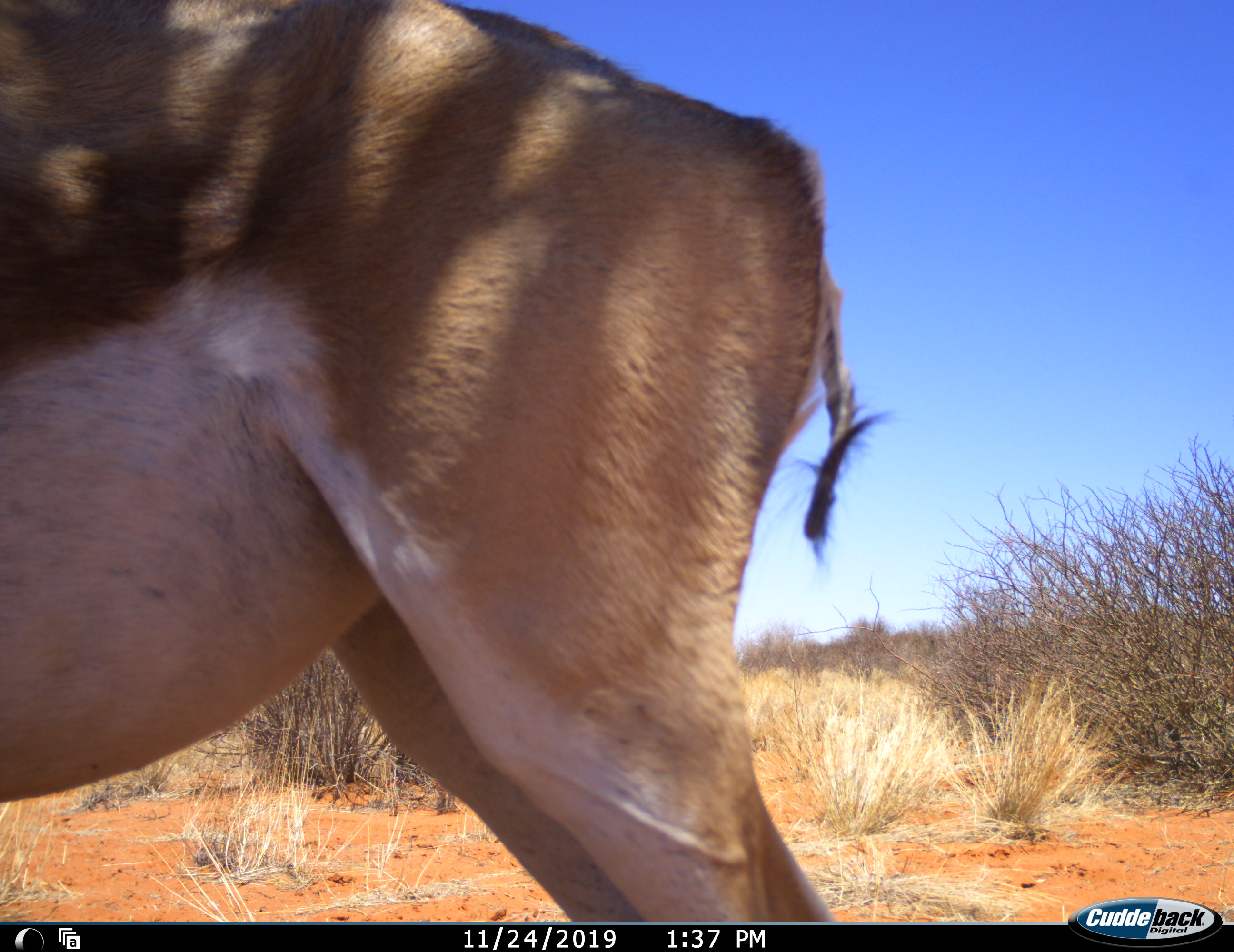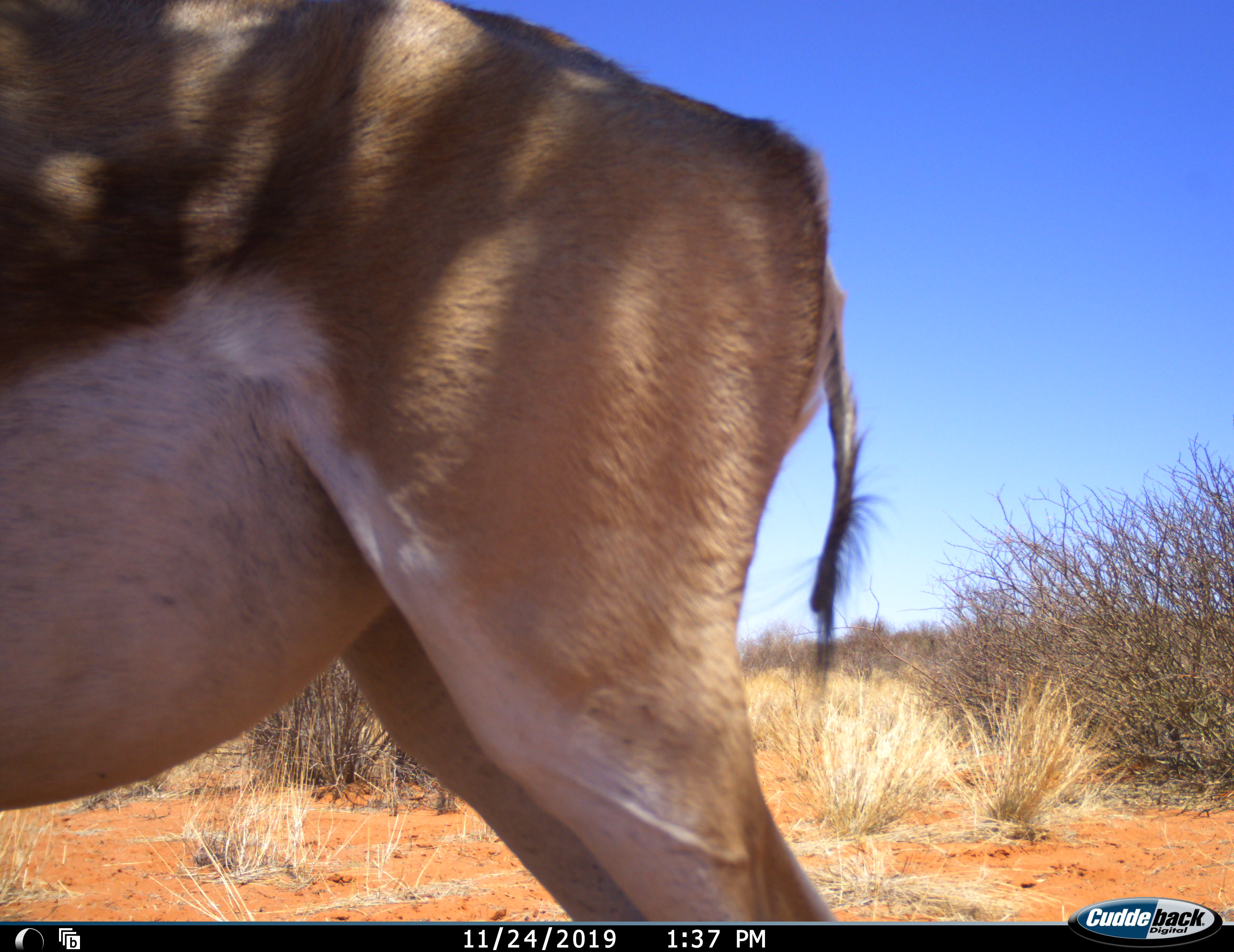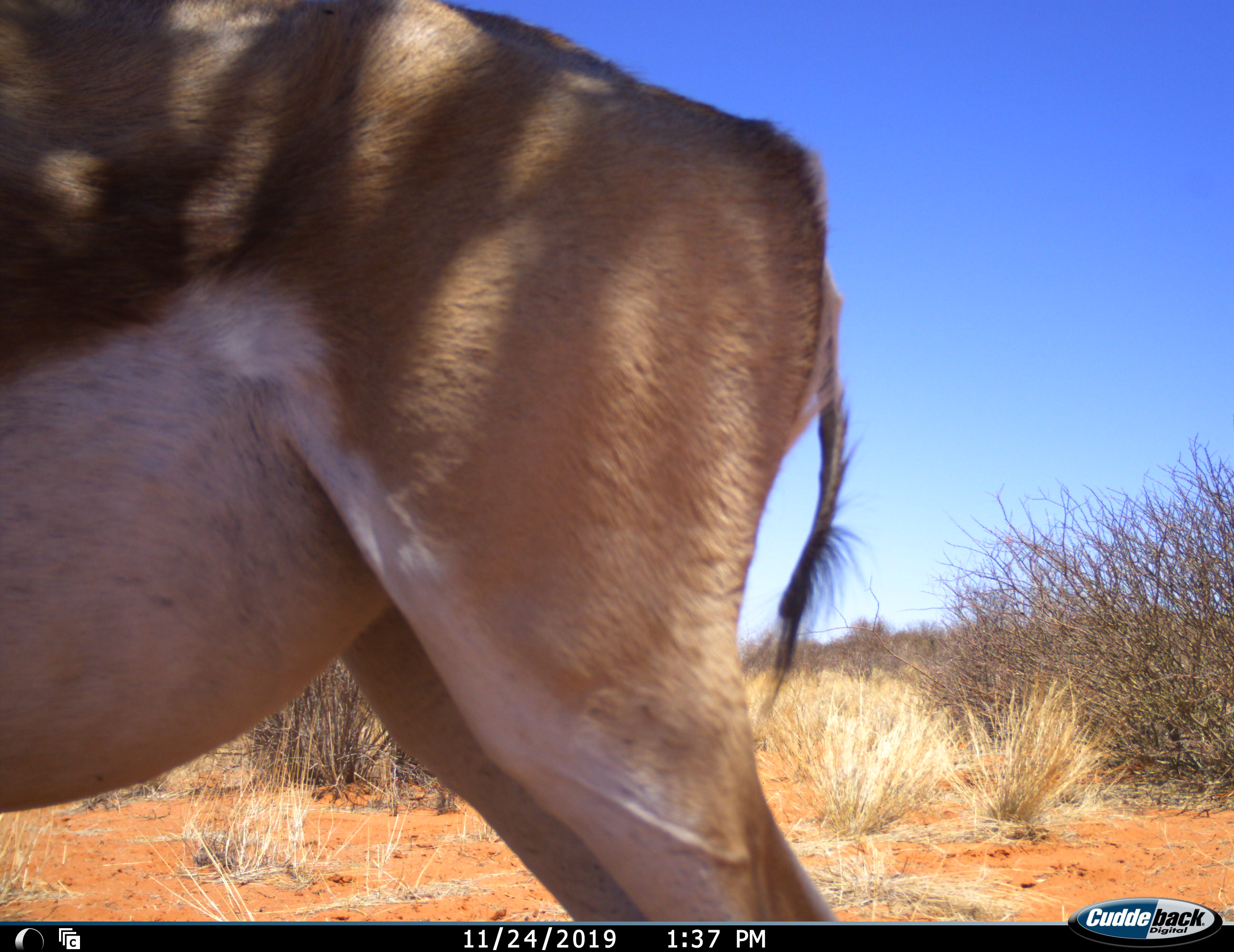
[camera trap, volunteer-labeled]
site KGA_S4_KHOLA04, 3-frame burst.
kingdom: Animalia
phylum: Chordata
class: Mammalia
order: Artiodactyla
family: Bovidae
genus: Antidorcas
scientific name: Antidorcas marsupialis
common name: springbok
Springbok (Antidorcas marsupialis), count 1. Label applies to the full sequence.